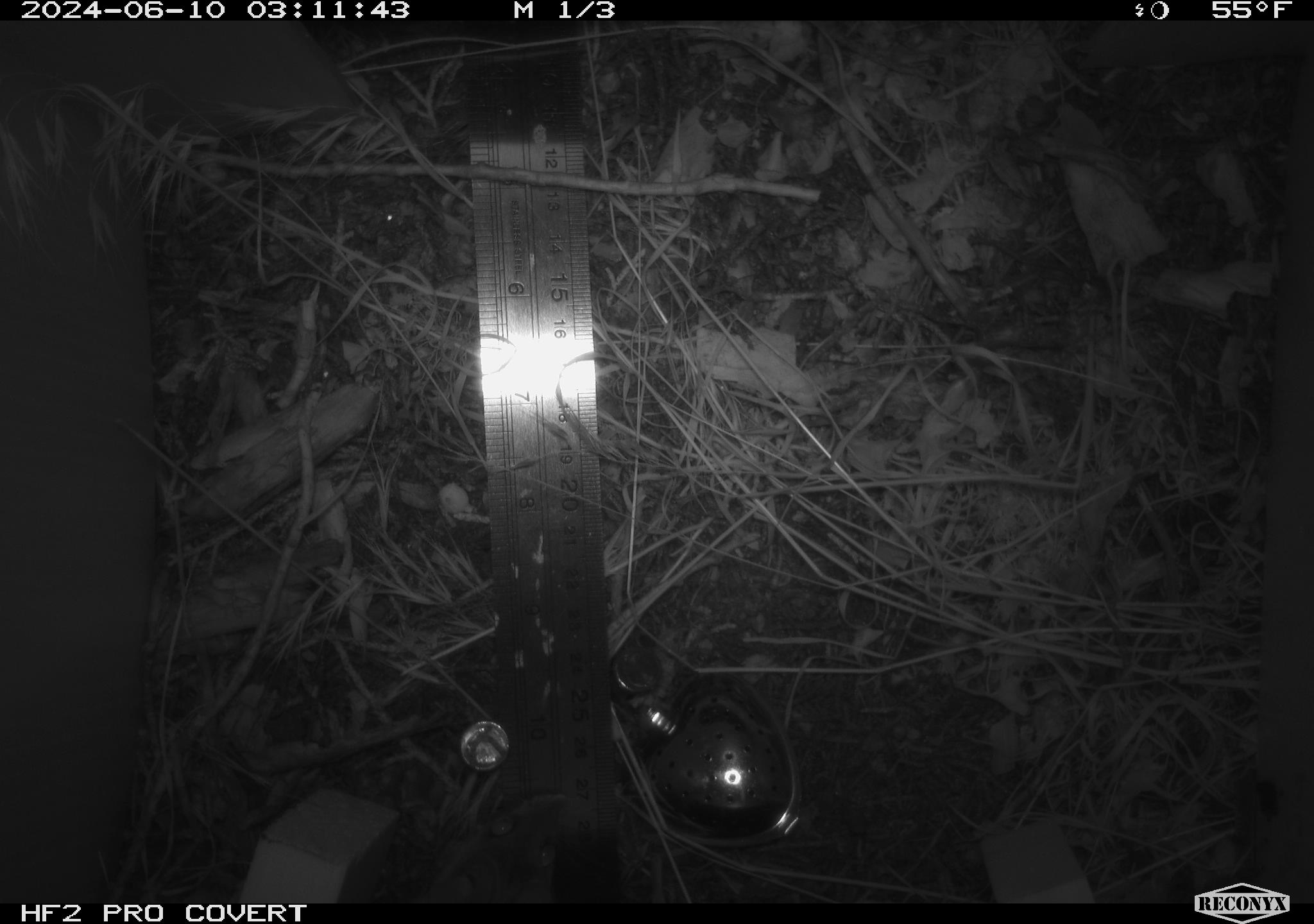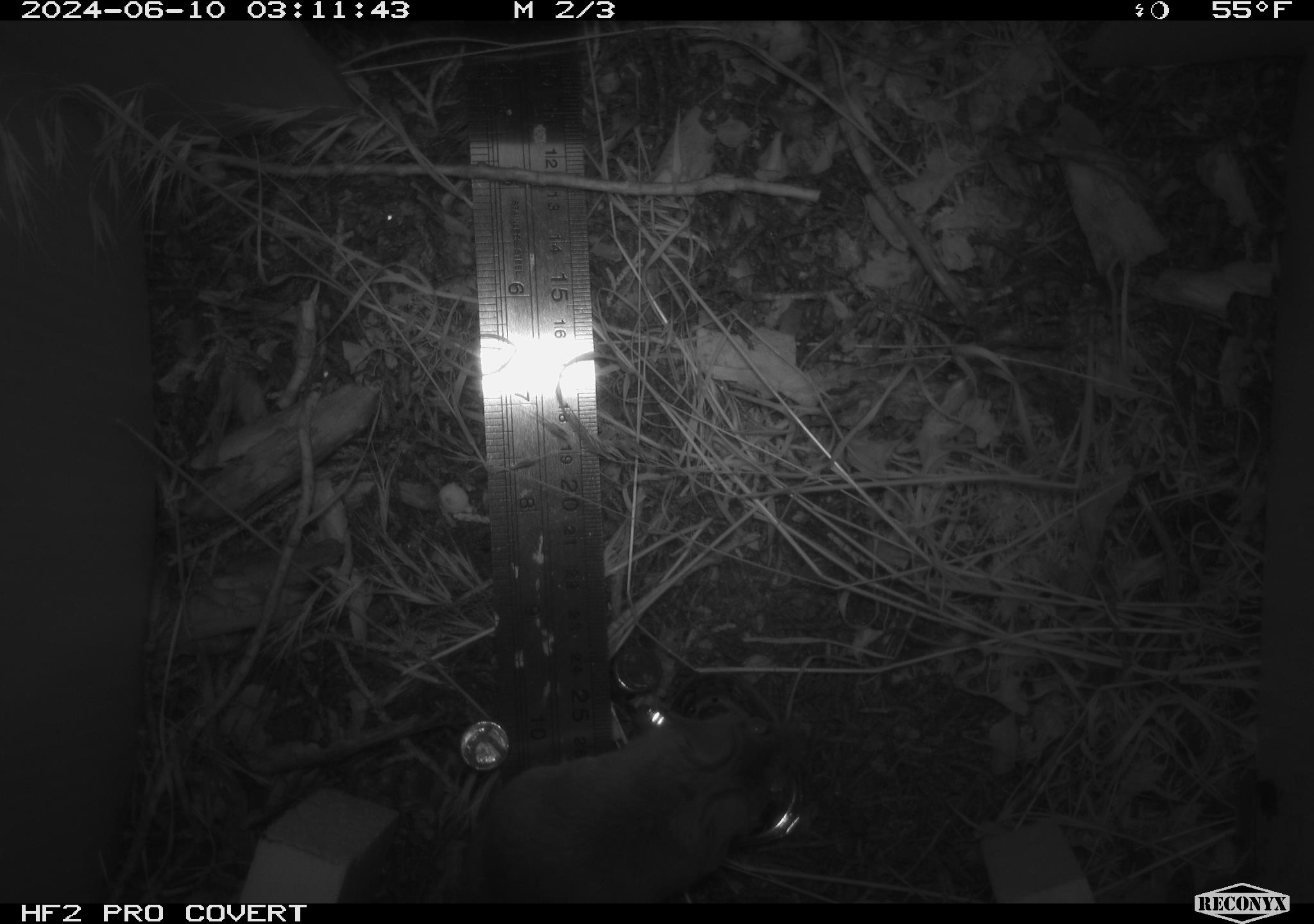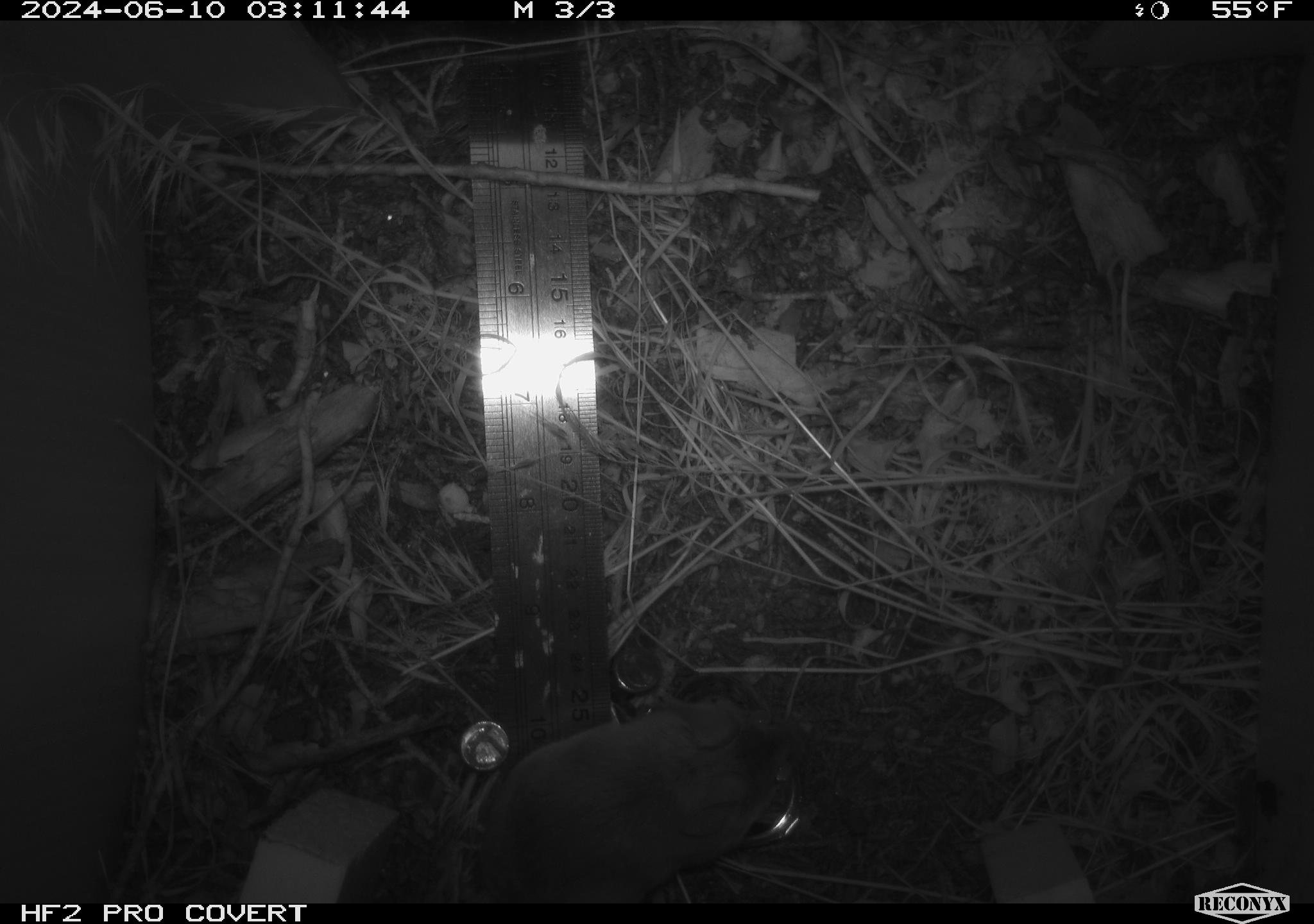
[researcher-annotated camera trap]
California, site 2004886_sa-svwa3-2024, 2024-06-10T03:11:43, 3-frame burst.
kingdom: Animalia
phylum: Chordata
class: Mammalia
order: Rodentia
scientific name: Rodentia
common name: mouse species